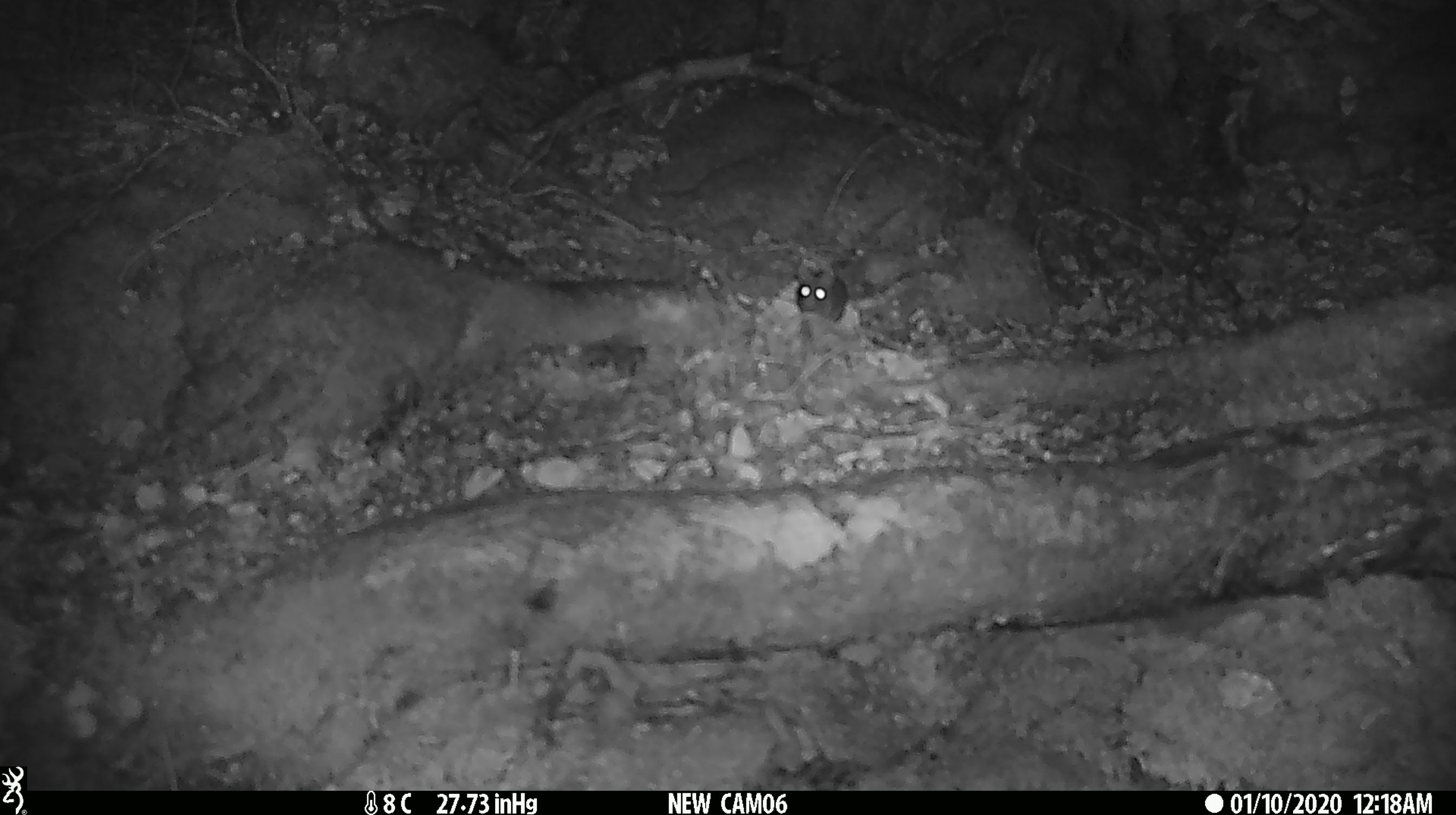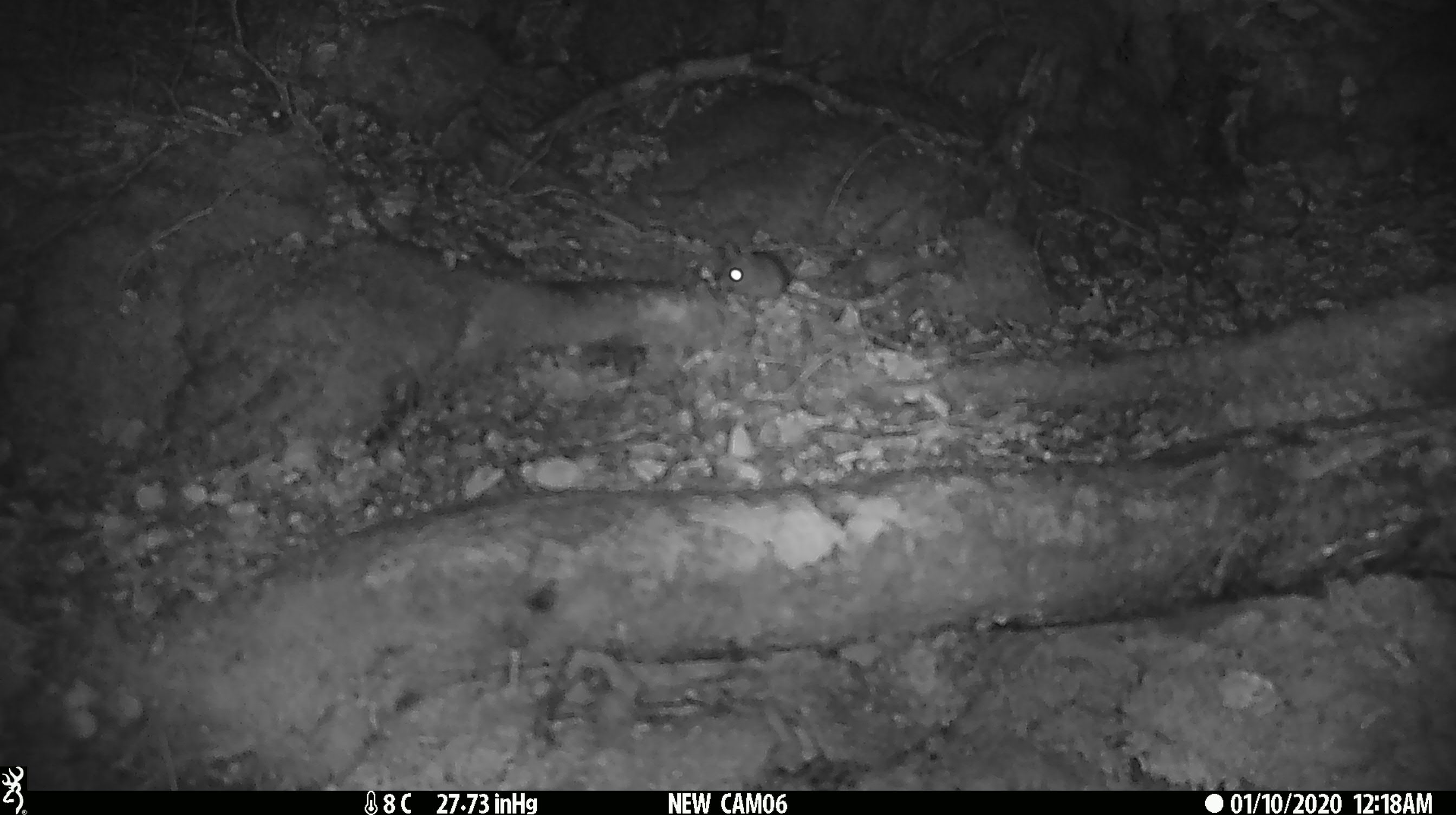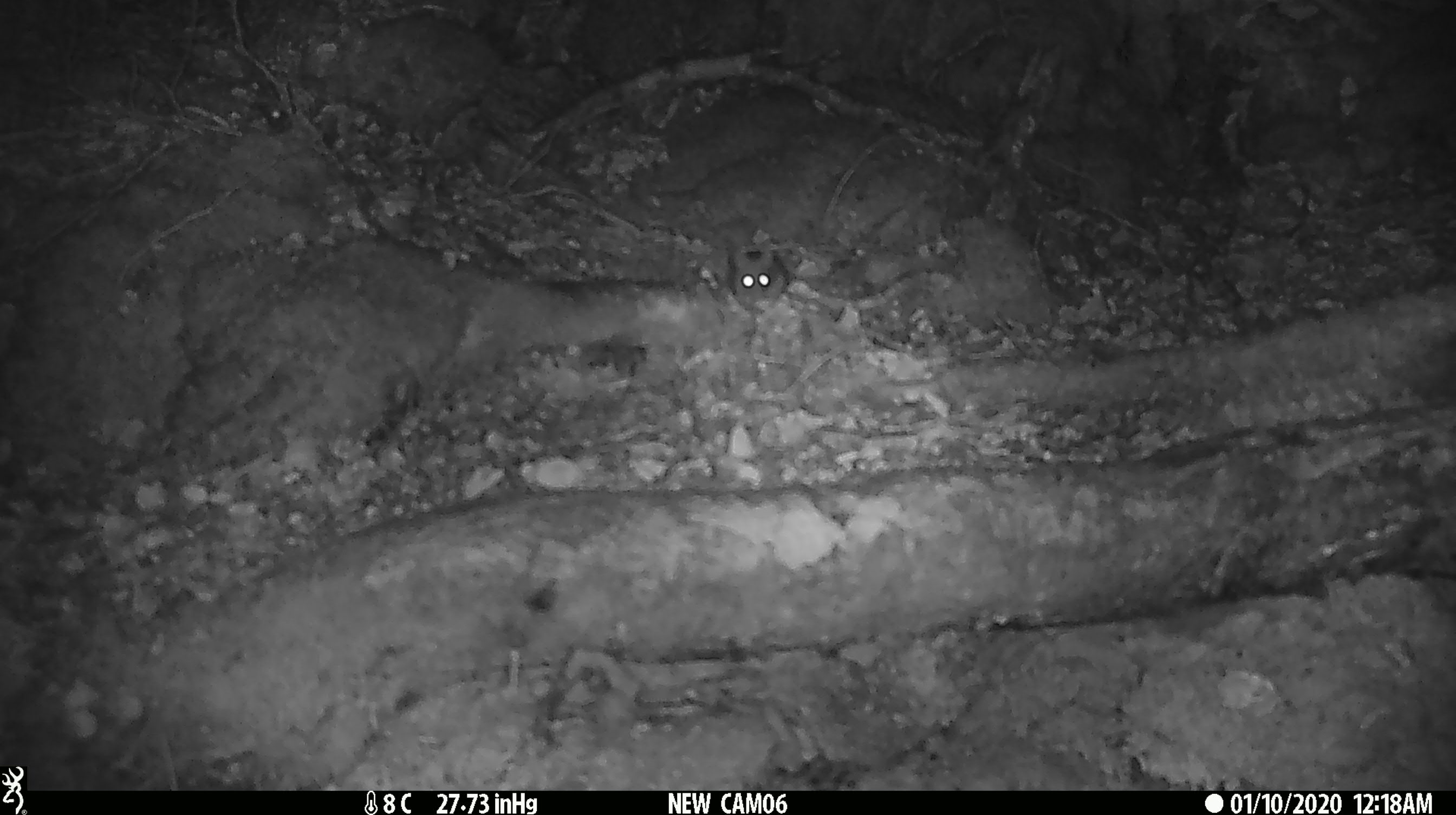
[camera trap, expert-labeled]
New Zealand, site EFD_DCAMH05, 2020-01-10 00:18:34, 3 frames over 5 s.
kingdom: Animalia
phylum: Chordata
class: Mammalia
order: Rodentia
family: Muridae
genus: Mus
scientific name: Mus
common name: mouse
Mouse (Mus).